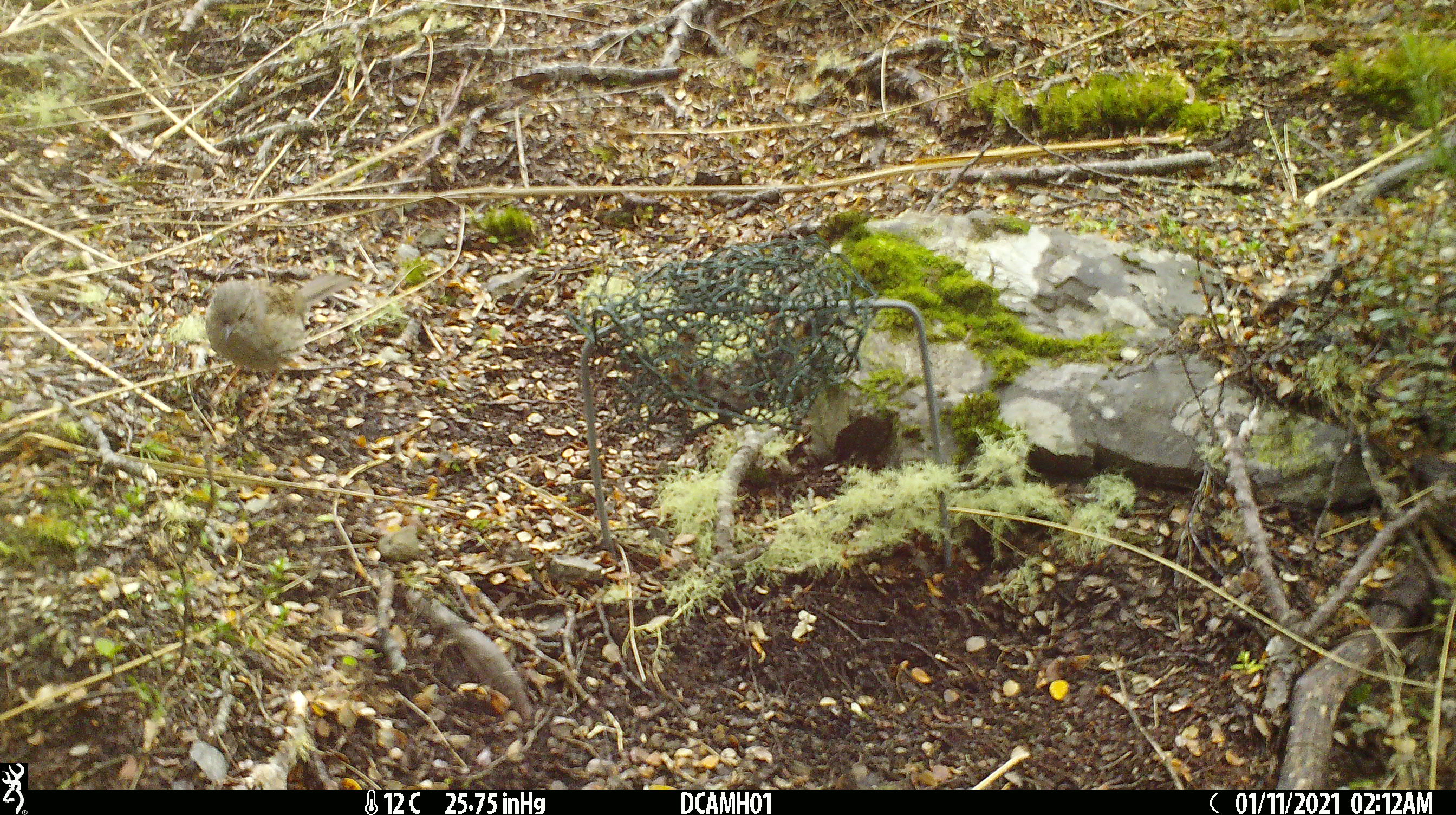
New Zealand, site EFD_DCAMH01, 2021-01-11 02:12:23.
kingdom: Animalia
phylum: Chordata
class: Aves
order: Passeriformes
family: Prunellidae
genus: Prunella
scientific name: Prunella modularis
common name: dunnock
Dunnock (Prunella modularis).